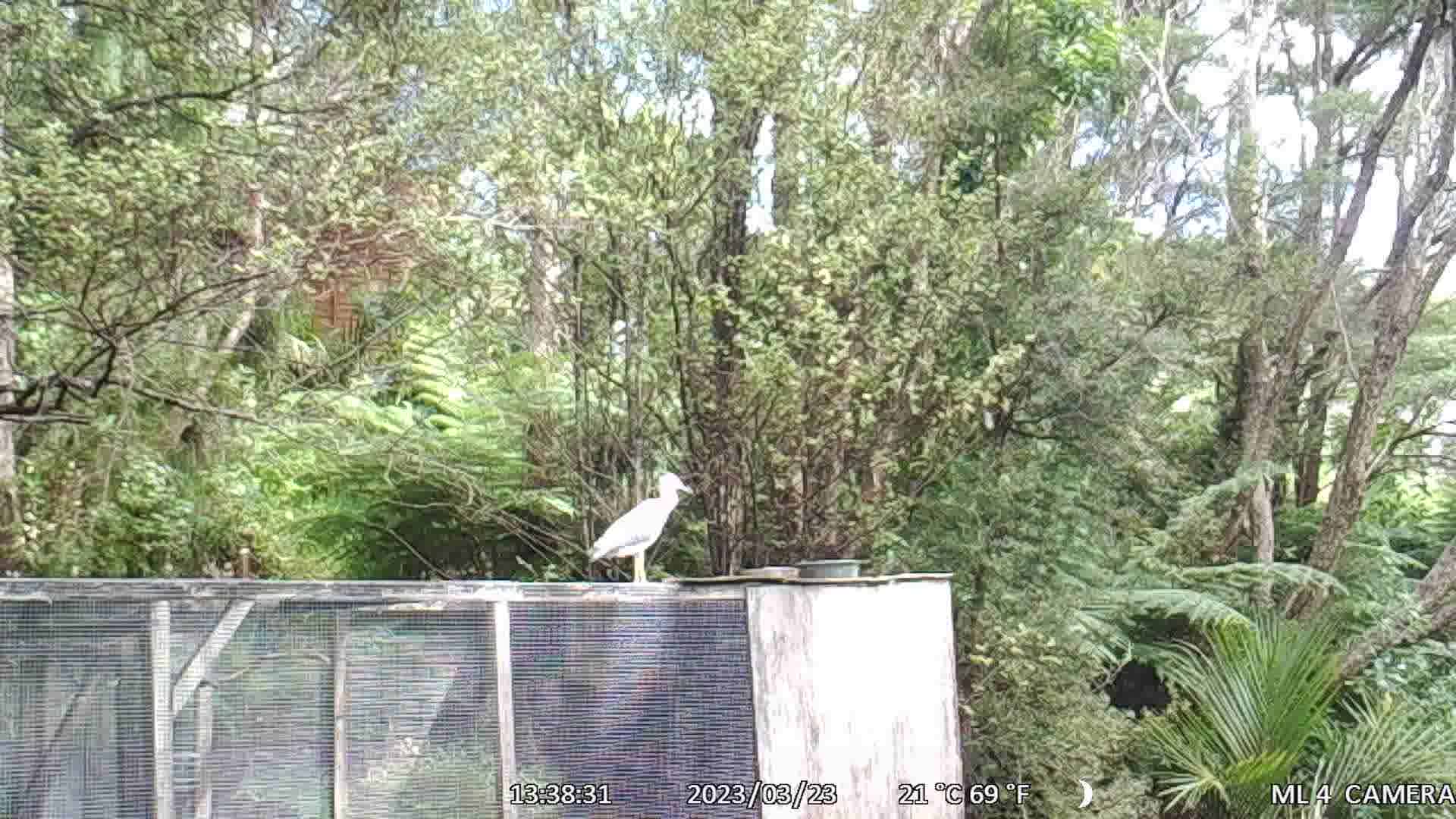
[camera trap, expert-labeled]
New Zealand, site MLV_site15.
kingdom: Animalia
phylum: Chordata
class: Aves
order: Pelecaniformes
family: Ardeidae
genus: Egretta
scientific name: Egretta novaehollandiae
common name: white-faced heron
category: white faced heron